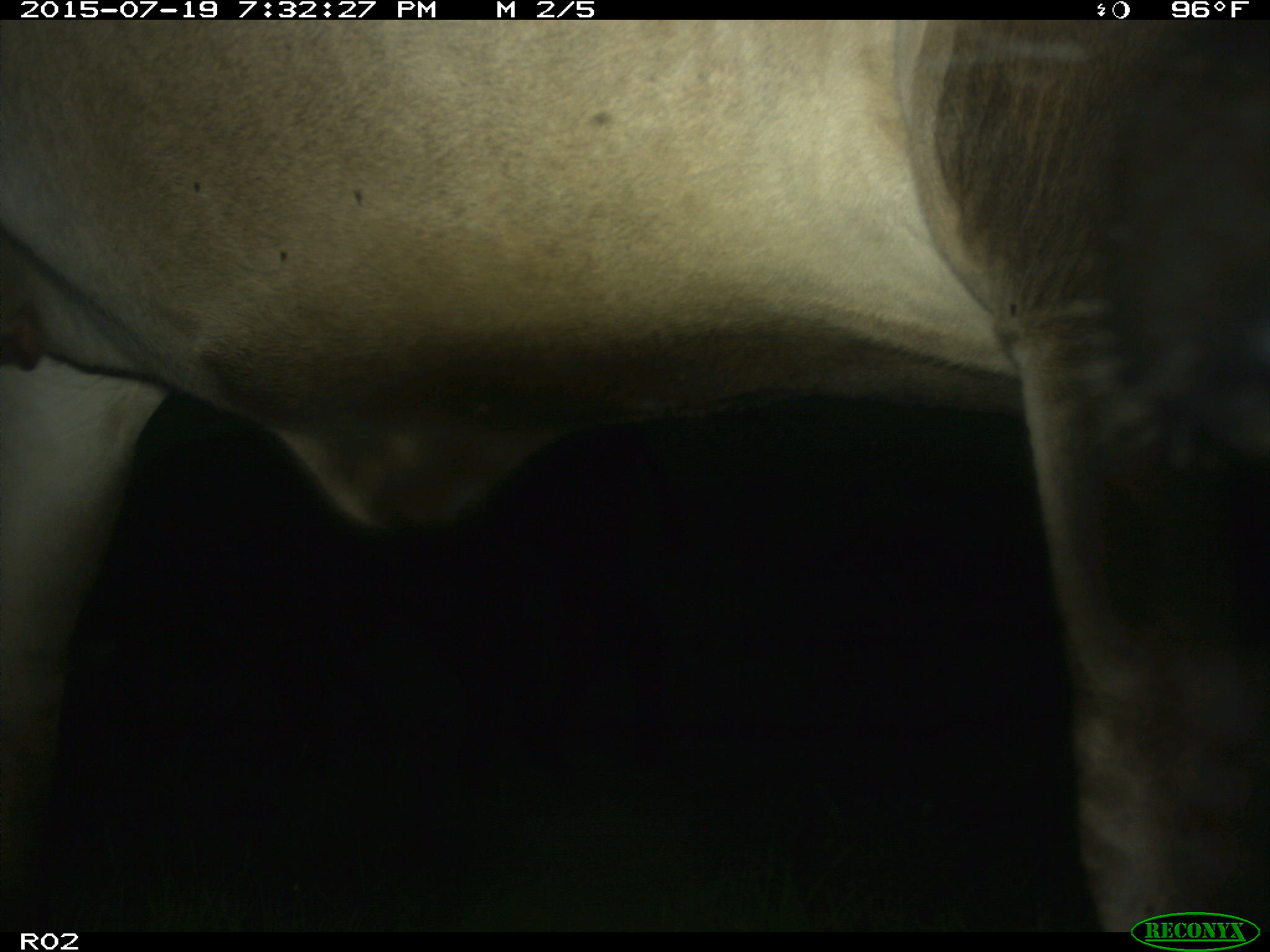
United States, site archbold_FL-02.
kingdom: Animalia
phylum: Chordata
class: Mammalia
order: Artiodactyla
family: Bovidae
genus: Bos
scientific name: Bos taurus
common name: domestic cow